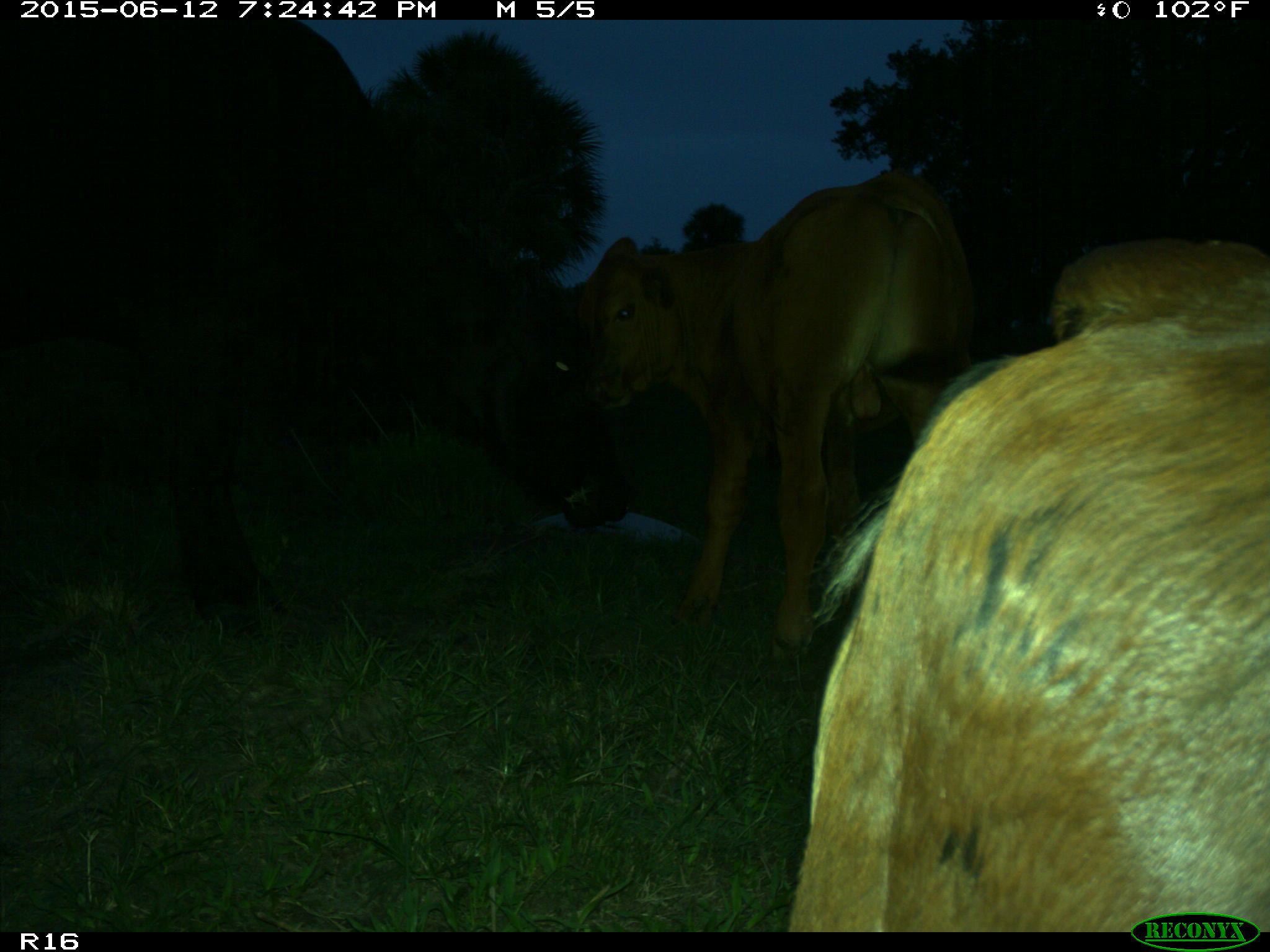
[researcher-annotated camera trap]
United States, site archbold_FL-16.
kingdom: Animalia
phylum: Chordata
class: Mammalia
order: Artiodactyla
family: Bovidae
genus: Bos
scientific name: Bos taurus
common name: domestic cow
Bos taurus (domestic cow).